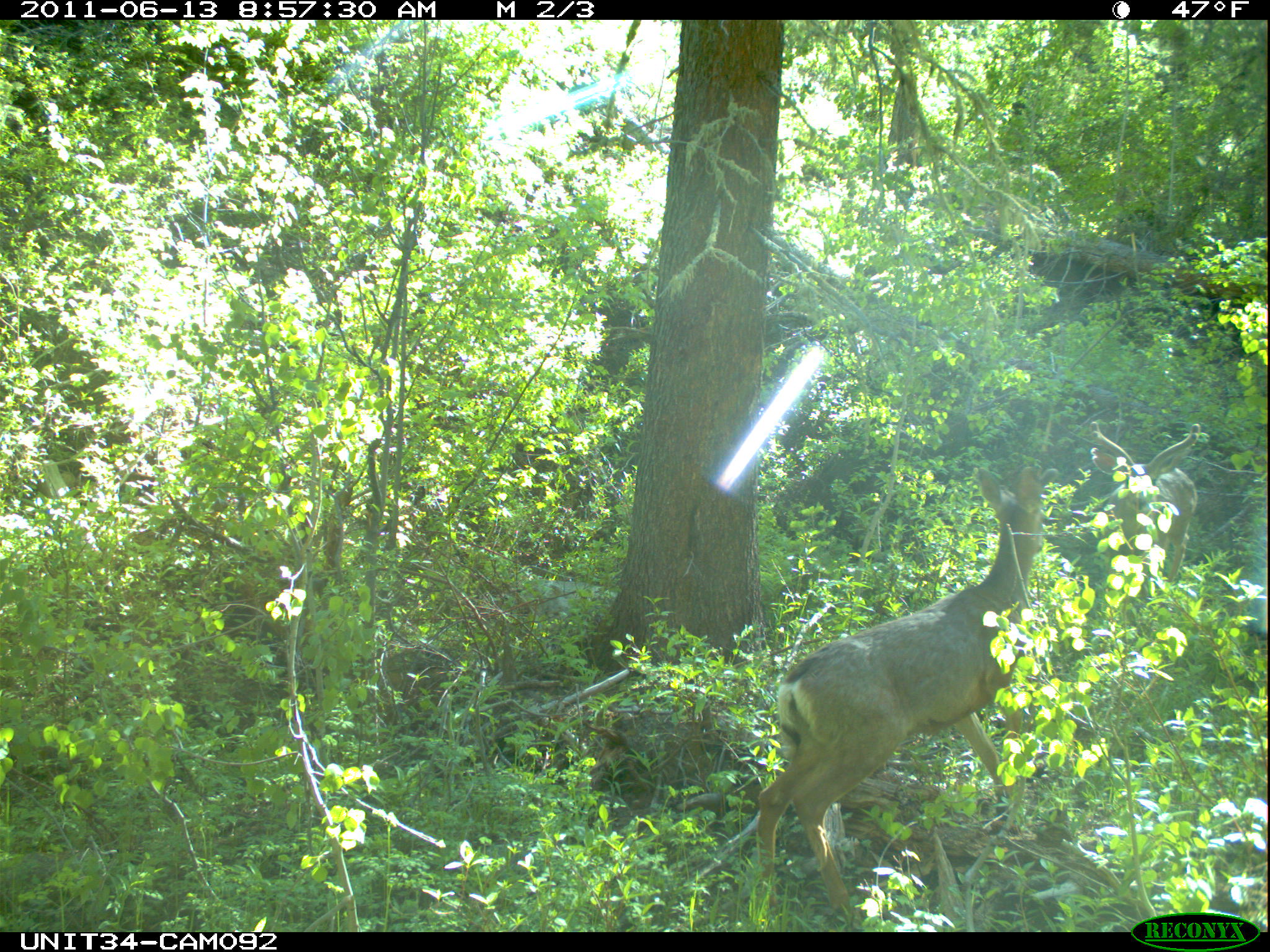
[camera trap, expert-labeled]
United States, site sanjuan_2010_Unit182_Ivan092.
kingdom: Animalia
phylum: Chordata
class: Mammalia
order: Artiodactyla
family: Cervidae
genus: Odocoileus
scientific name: Odocoileus hemionus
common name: mule deer